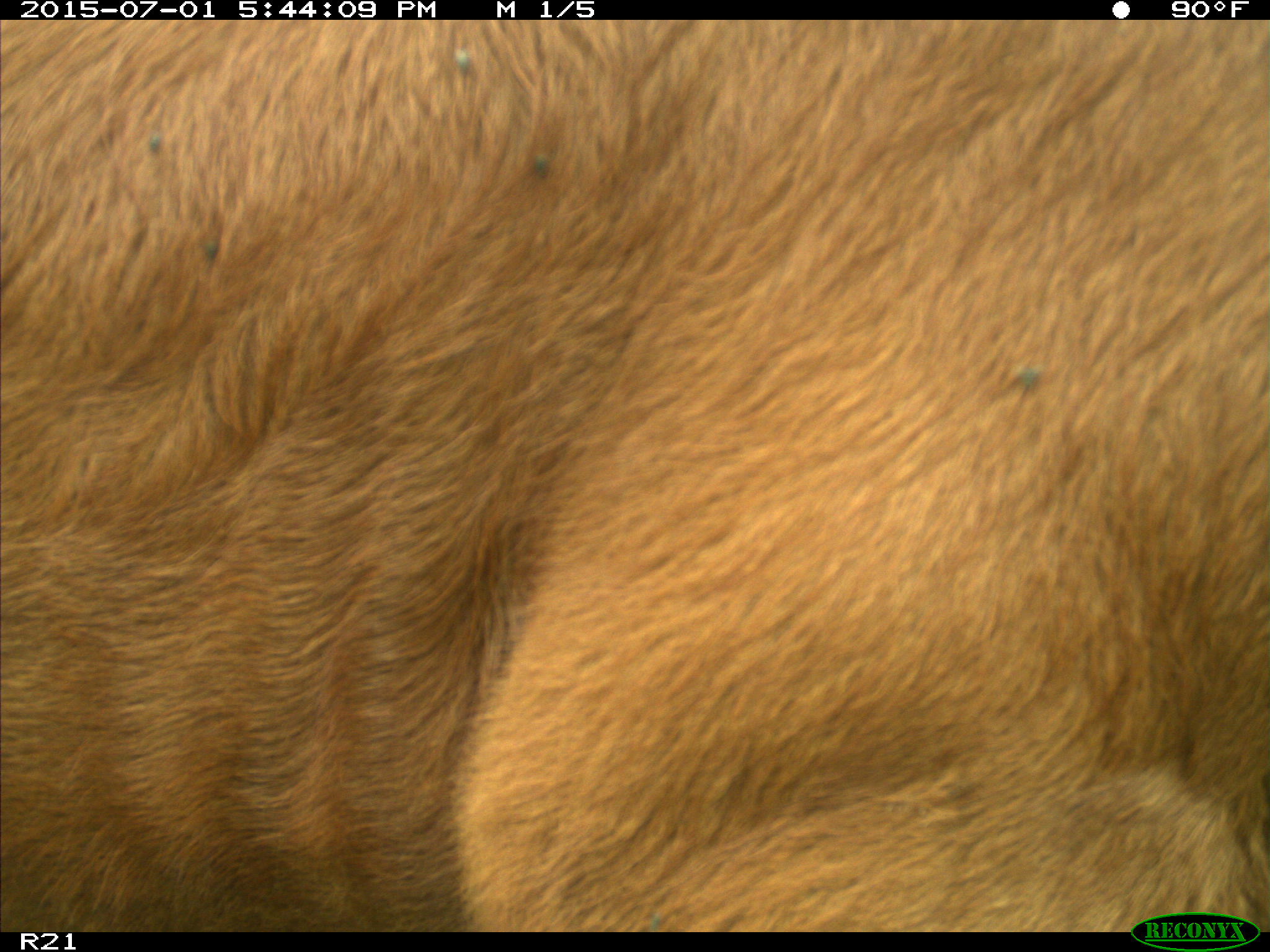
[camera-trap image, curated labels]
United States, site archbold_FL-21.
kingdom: Animalia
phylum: Chordata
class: Mammalia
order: Artiodactyla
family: Bovidae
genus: Bos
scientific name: Bos taurus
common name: domestic cow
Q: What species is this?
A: Bos taurus (domestic cow).